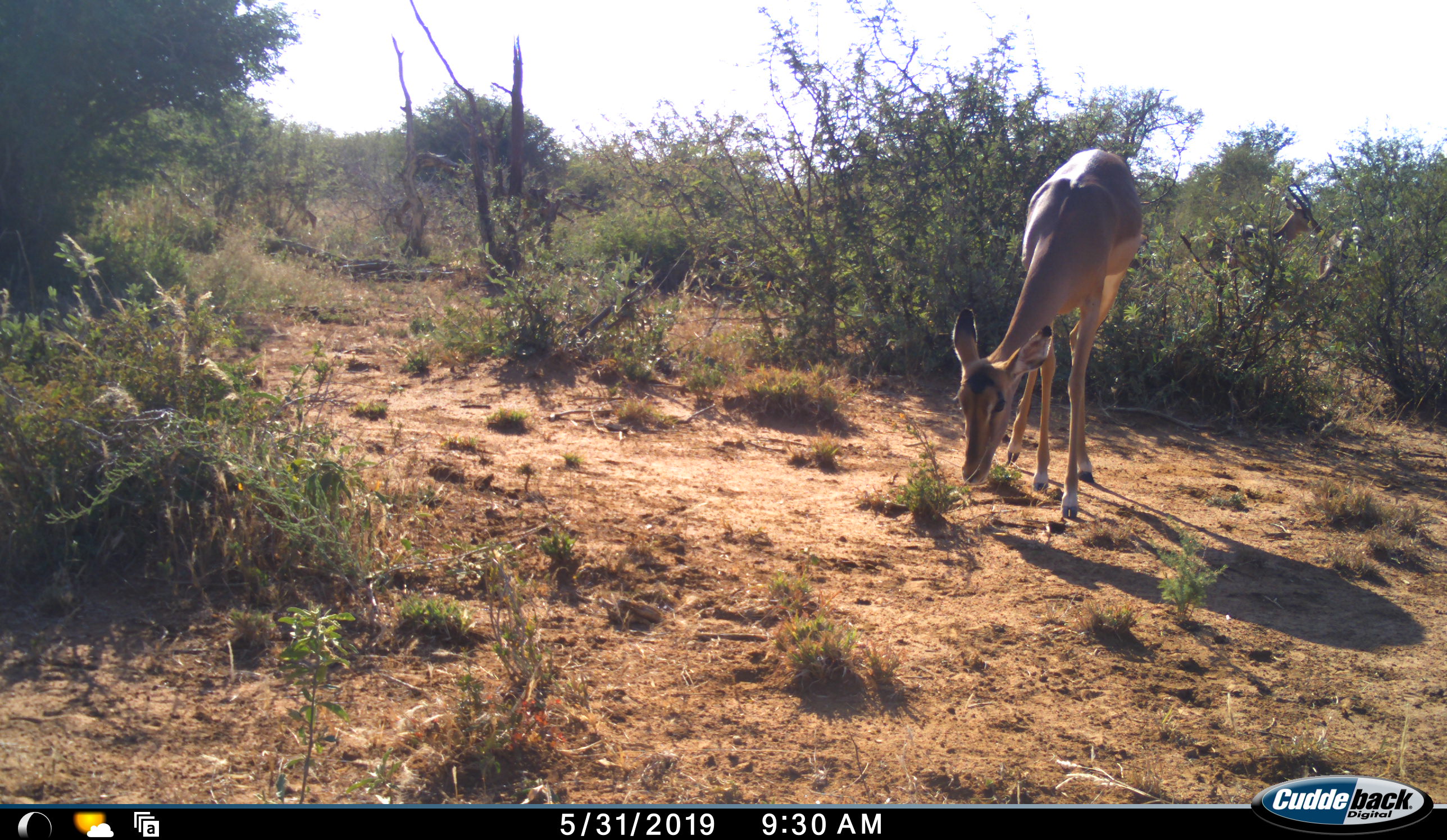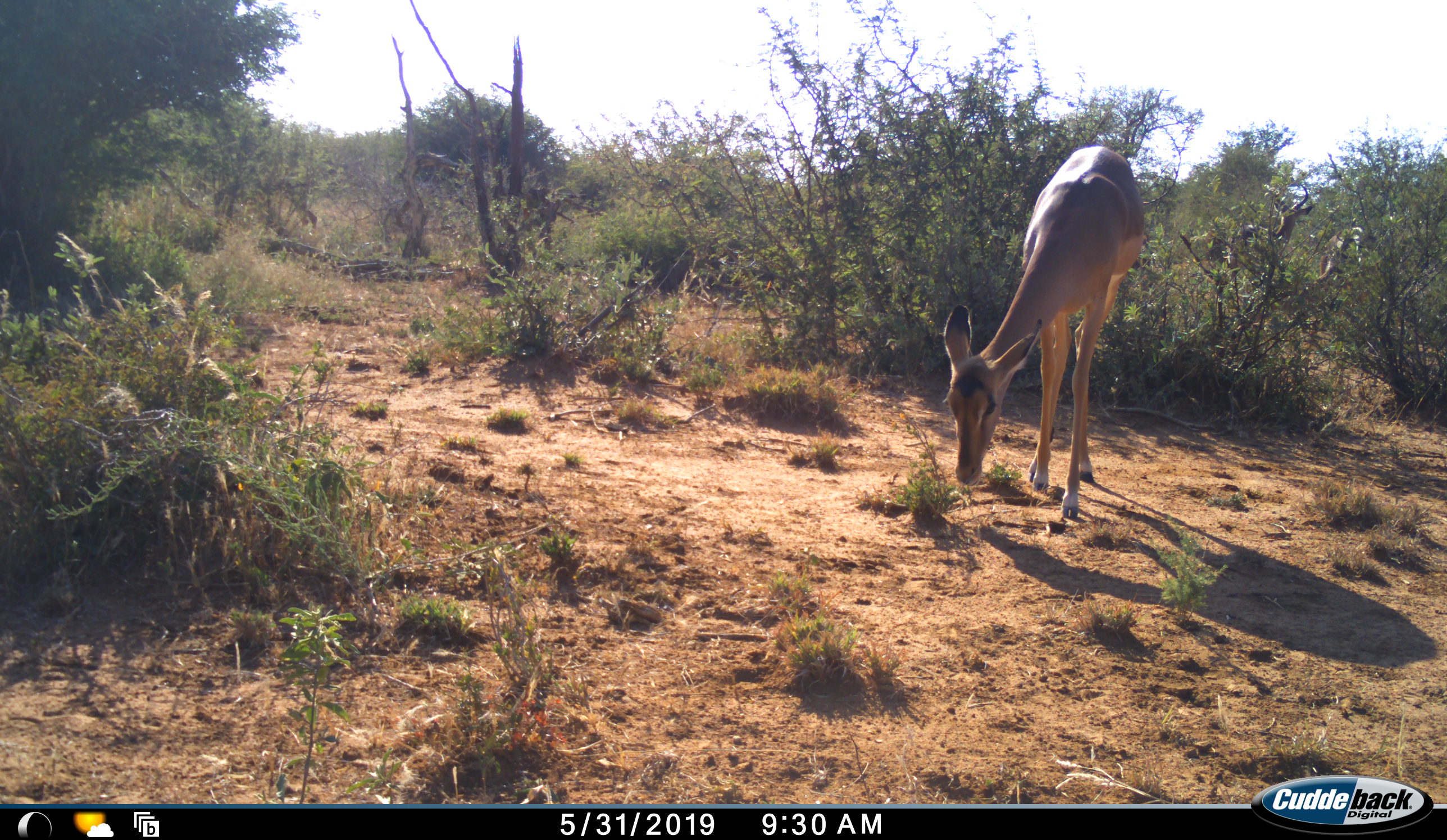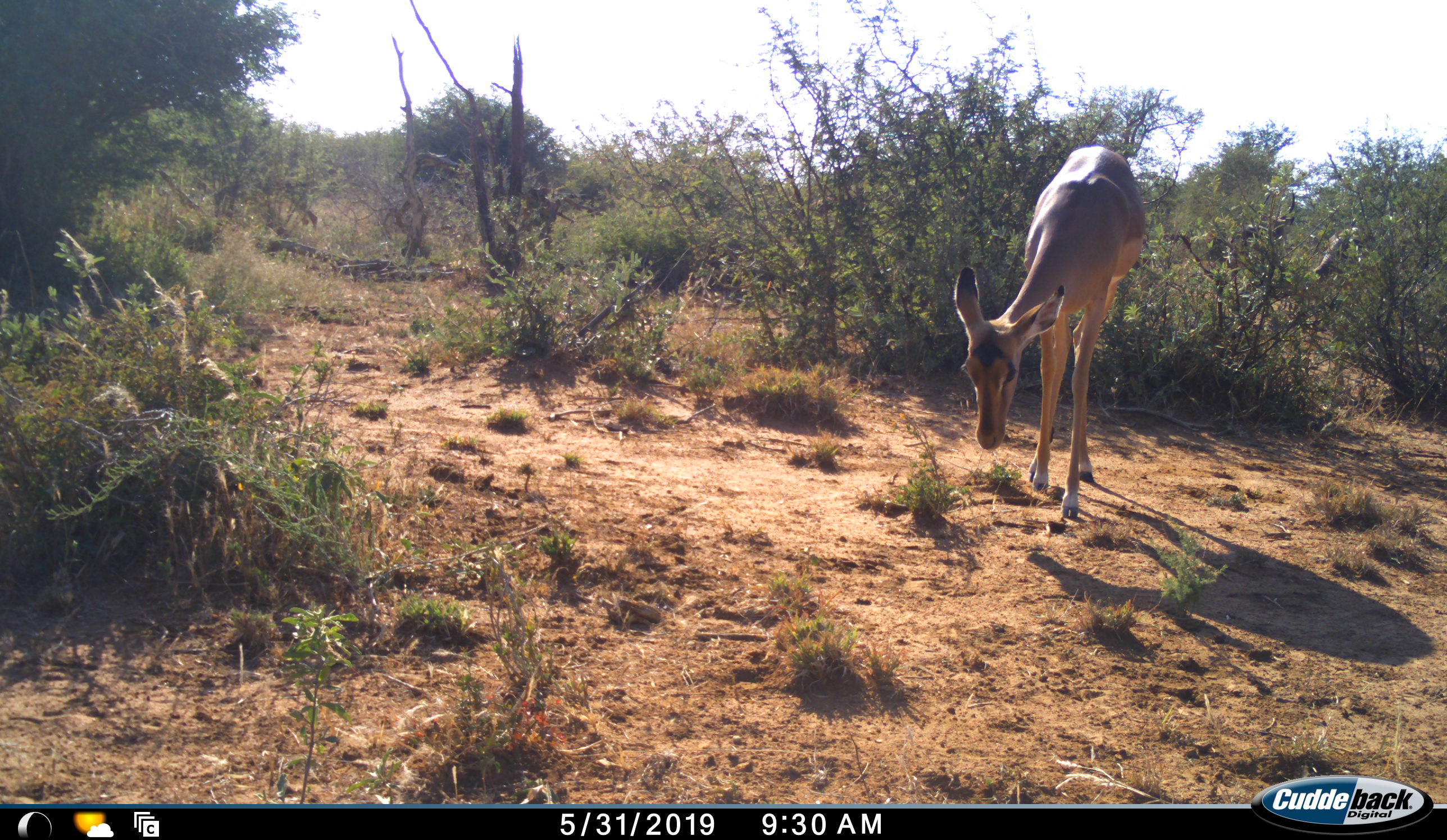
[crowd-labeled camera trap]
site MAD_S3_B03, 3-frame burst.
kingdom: Animalia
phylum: Chordata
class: Mammalia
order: Artiodactyla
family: Bovidae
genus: Aepyceros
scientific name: Aepyceros melampus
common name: impala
Impala (Aepyceros melampus), count 3. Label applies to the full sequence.